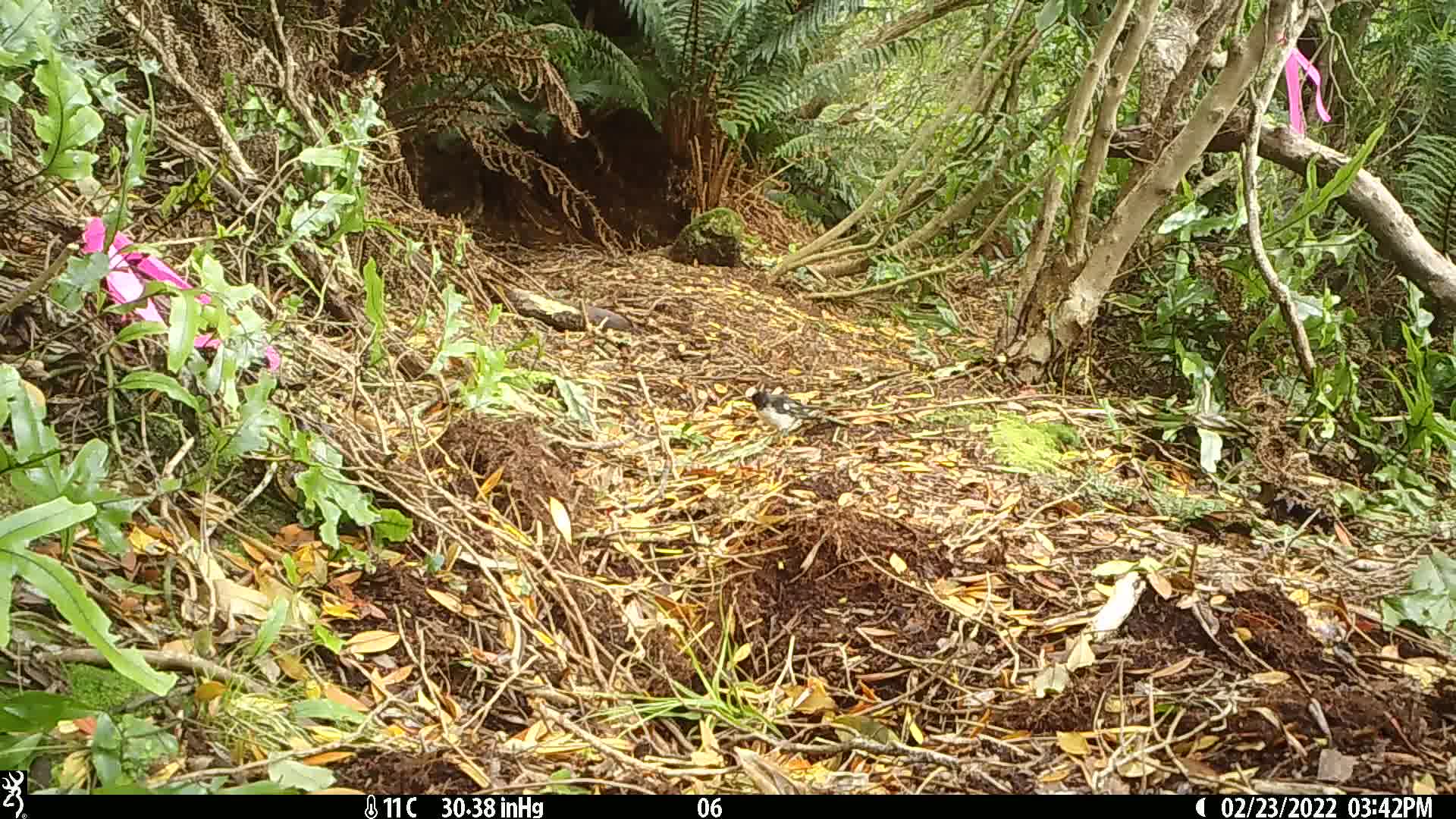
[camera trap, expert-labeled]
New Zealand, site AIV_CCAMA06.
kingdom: Animalia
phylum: Chordata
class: Aves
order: Passeriformes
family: Petroicidae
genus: Petroica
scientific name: Petroica macrocephala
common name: tomtit